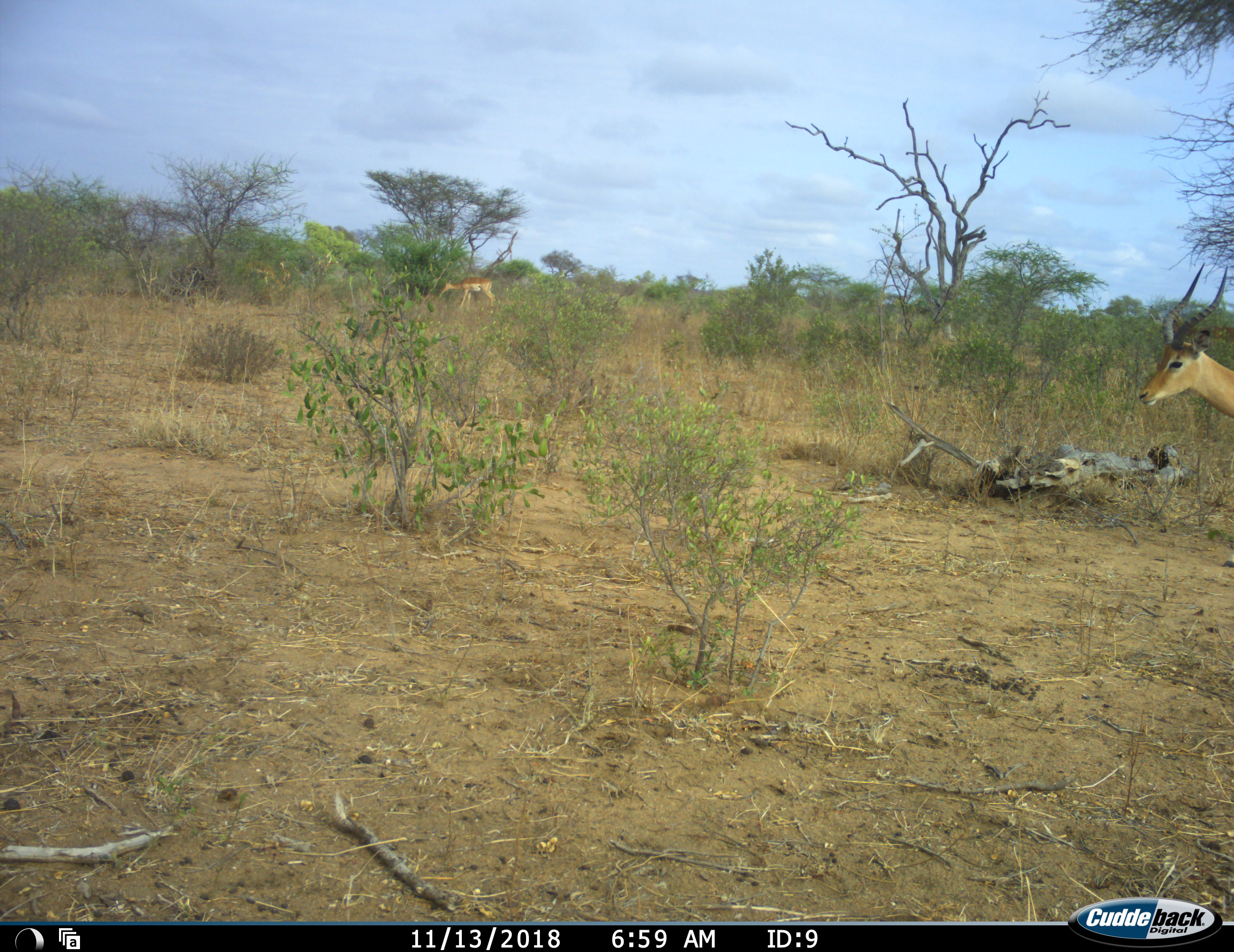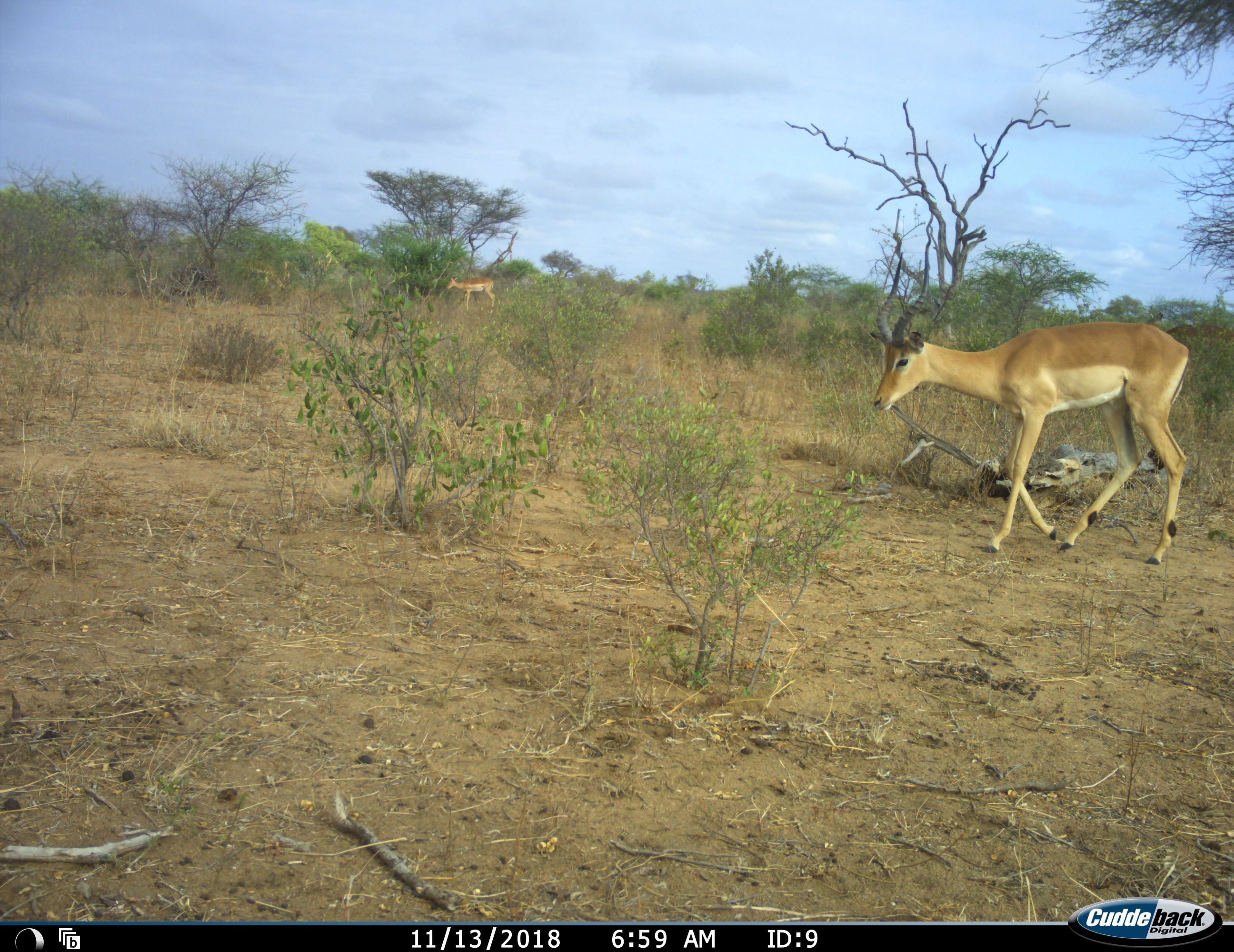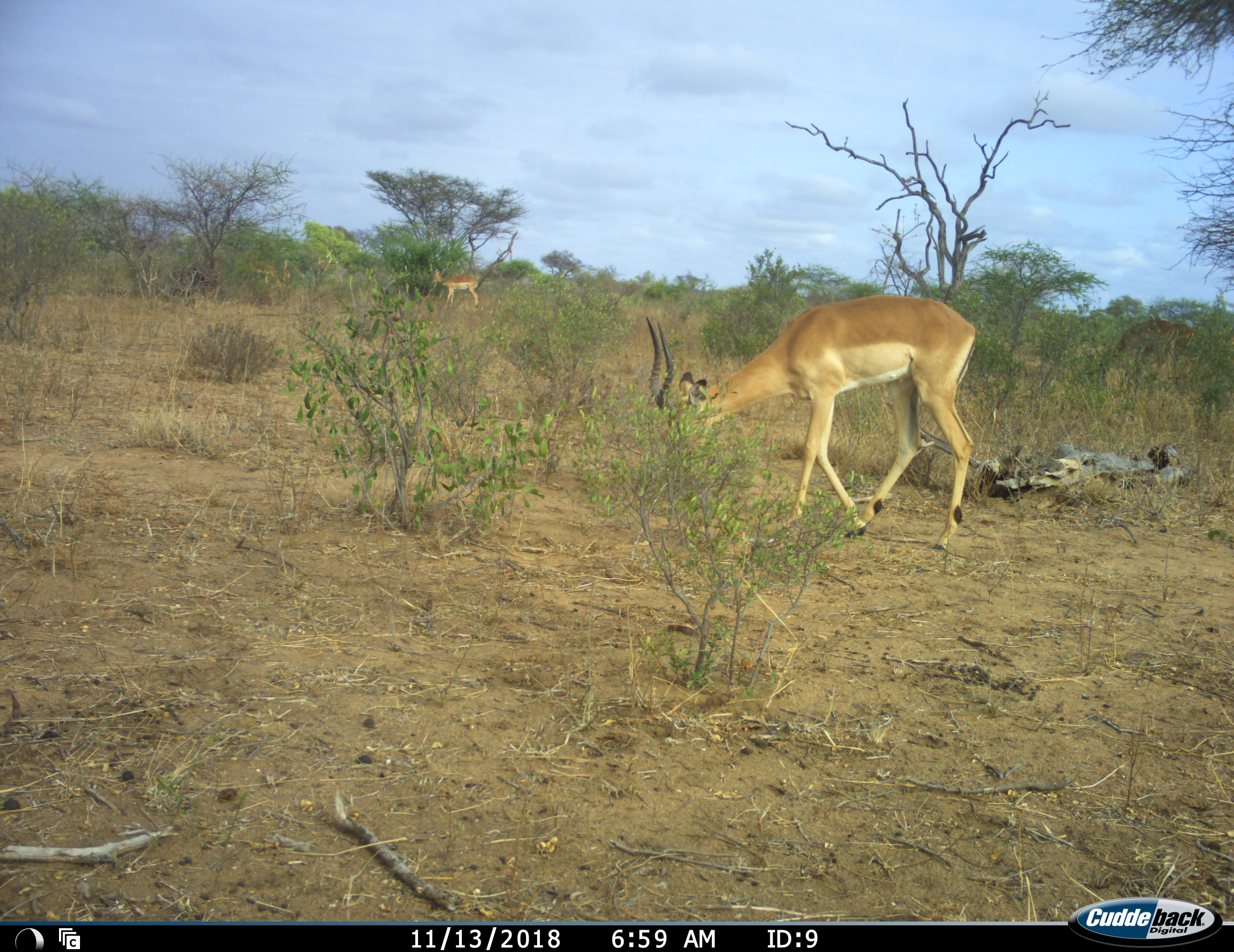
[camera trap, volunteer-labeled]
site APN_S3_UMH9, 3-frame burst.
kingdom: Animalia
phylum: Chordata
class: Mammalia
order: Artiodactyla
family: Bovidae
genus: Aepyceros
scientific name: Aepyceros melampus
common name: impala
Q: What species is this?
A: Impala (Aepyceros melampus).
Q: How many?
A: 2.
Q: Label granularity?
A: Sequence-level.